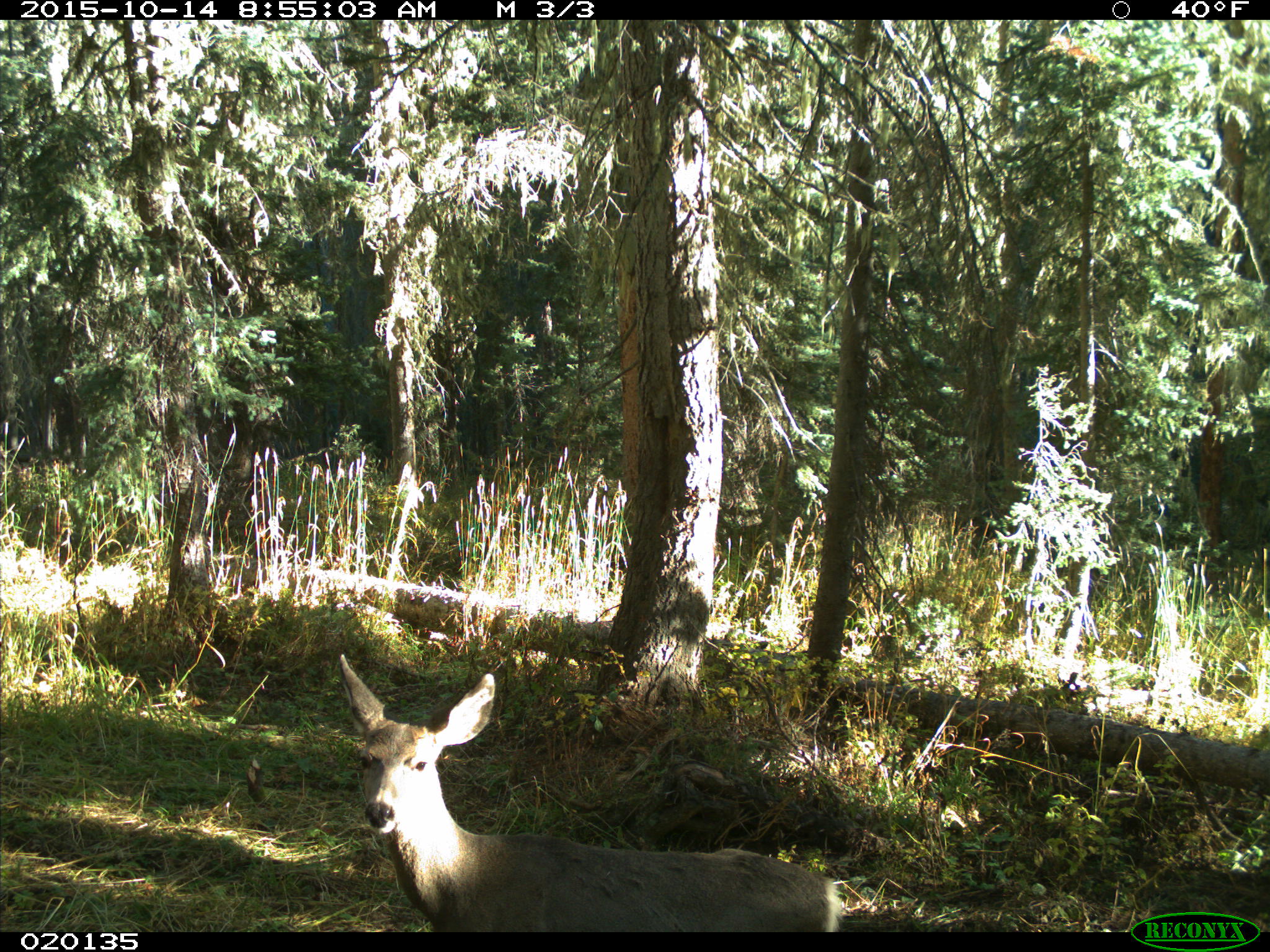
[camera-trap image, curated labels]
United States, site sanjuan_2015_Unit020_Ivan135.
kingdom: Animalia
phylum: Chordata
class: Mammalia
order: Artiodactyla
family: Cervidae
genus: Odocoileus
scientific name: Odocoileus hemionus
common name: mule deer